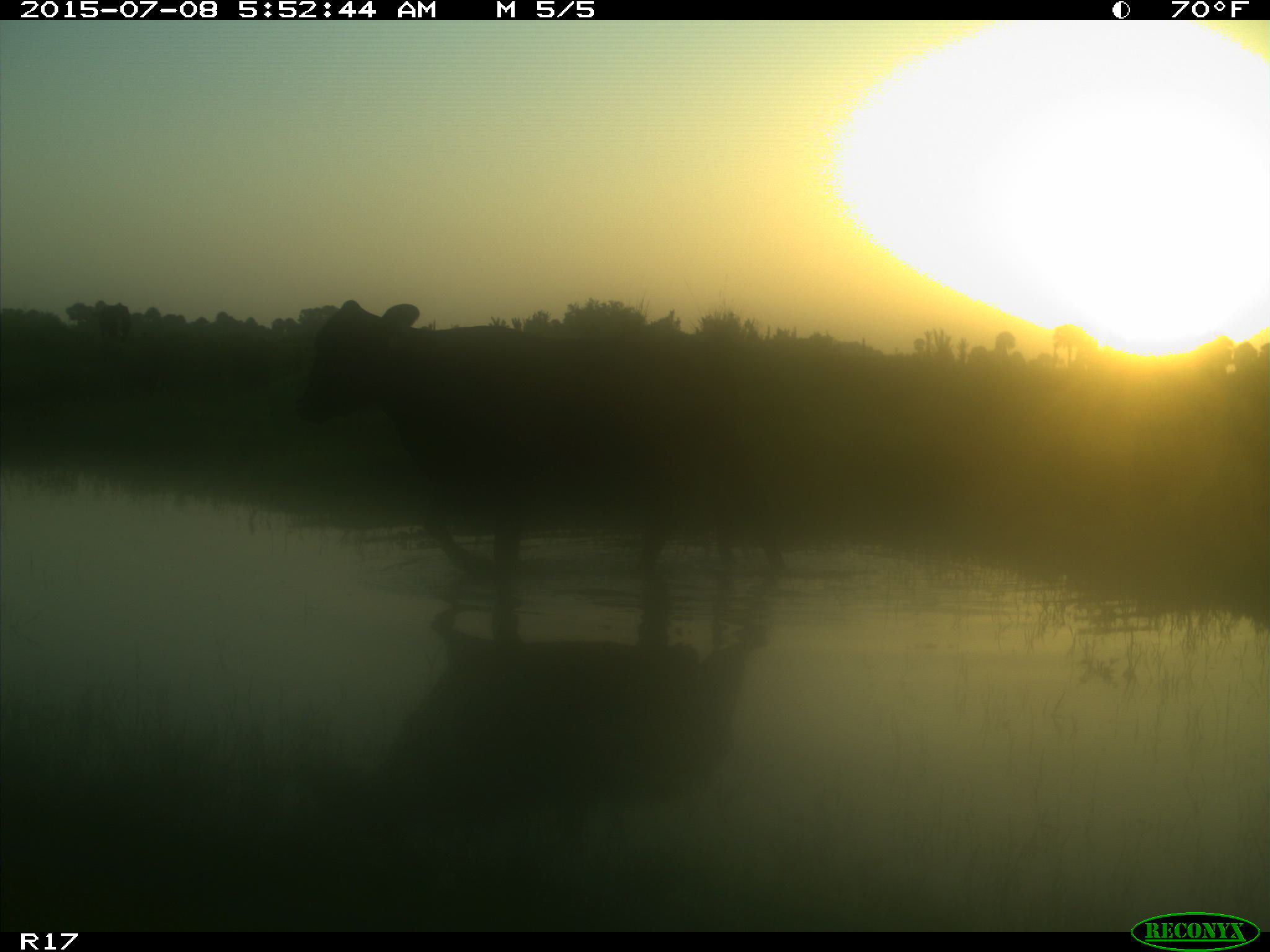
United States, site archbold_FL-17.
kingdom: Animalia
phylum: Chordata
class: Mammalia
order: Artiodactyla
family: Bovidae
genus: Bos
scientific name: Bos taurus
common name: domestic cow